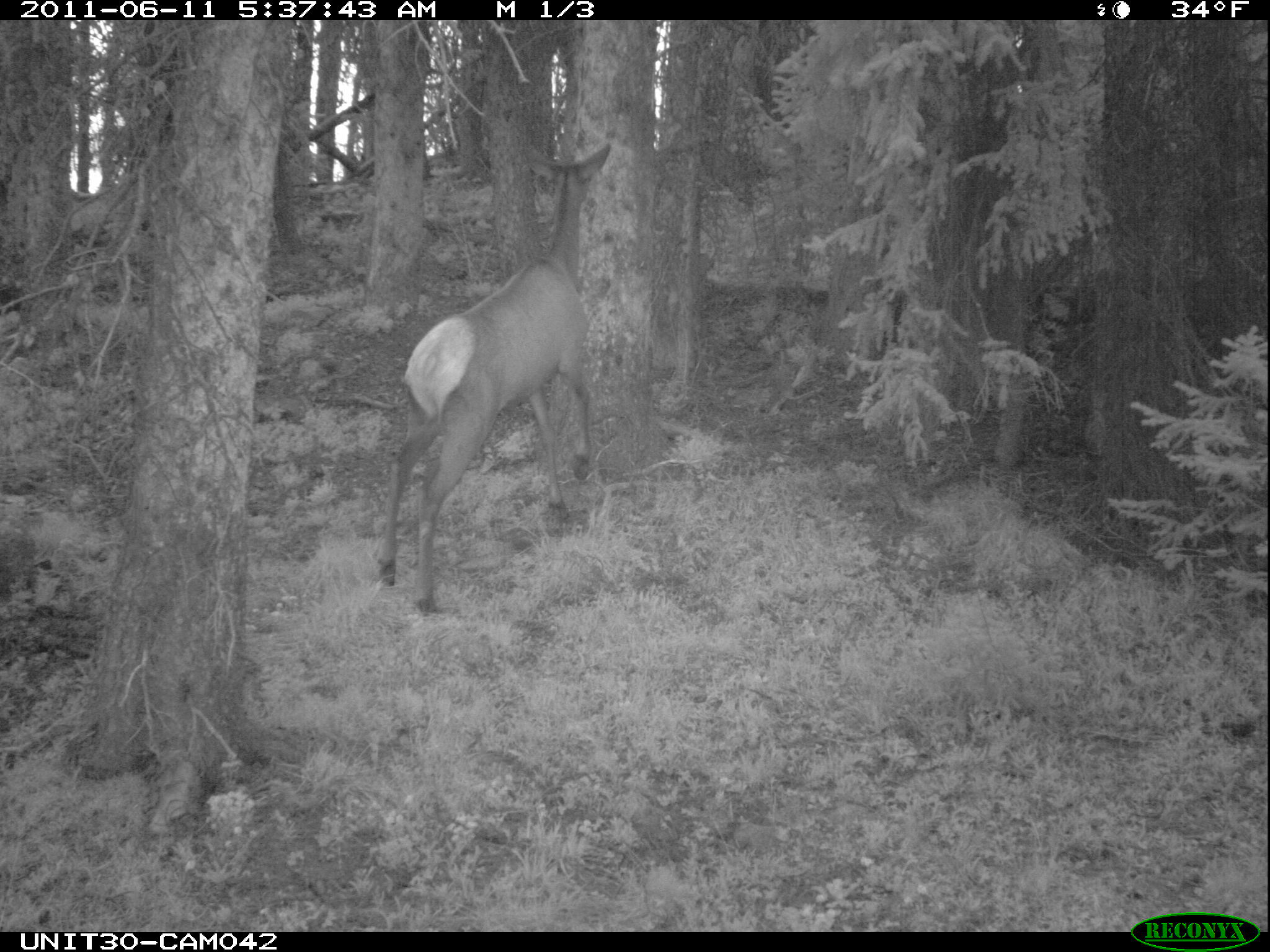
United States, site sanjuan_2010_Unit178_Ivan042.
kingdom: Animalia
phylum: Chordata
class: Mammalia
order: Artiodactyla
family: Cervidae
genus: Cervus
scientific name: Cervus elaphus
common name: red deer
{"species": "Cervus elaphus (red deer)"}